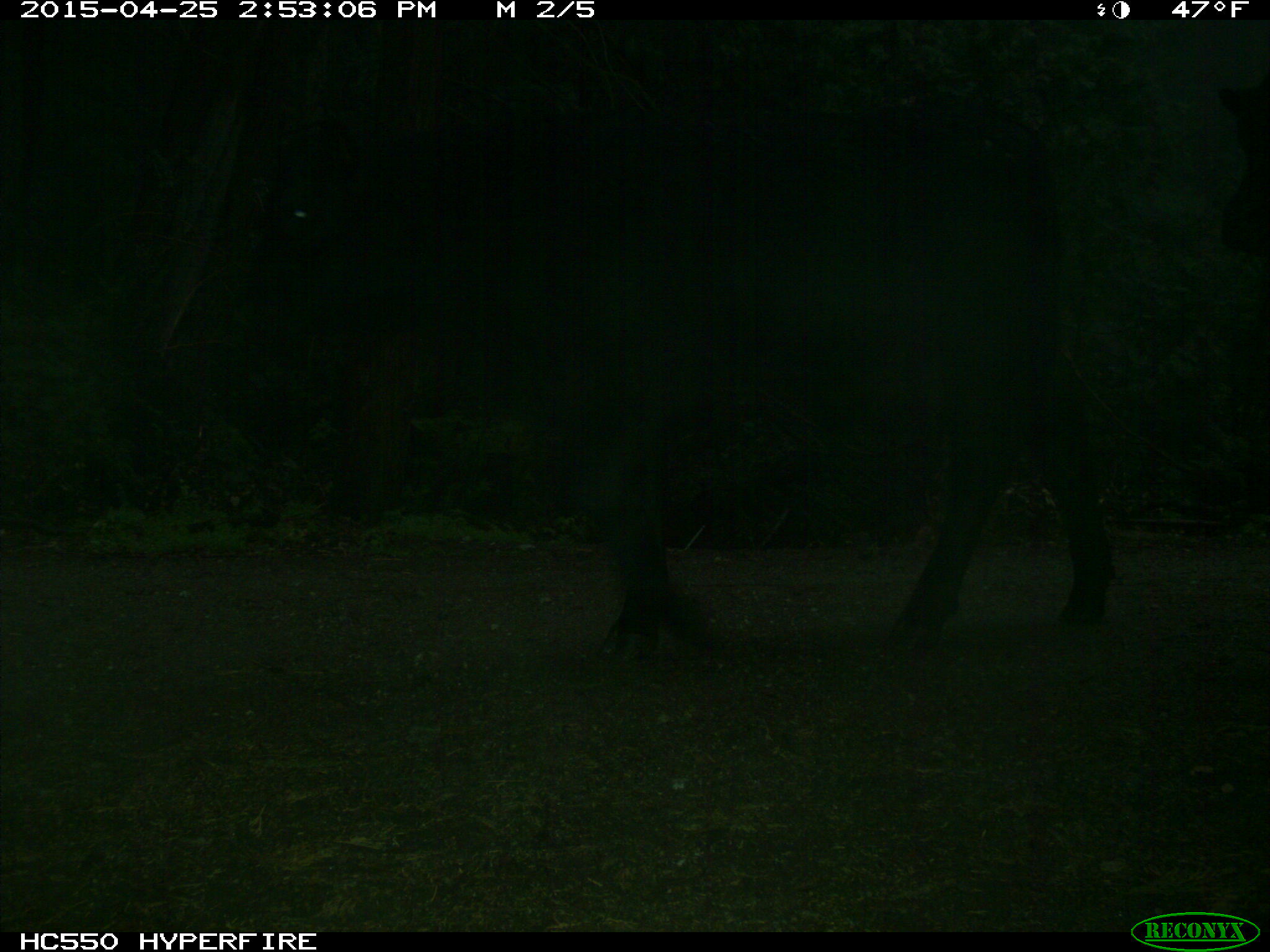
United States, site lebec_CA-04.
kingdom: Animalia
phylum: Chordata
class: Mammalia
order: Artiodactyla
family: Bovidae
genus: Bos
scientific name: Bos taurus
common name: domestic cow